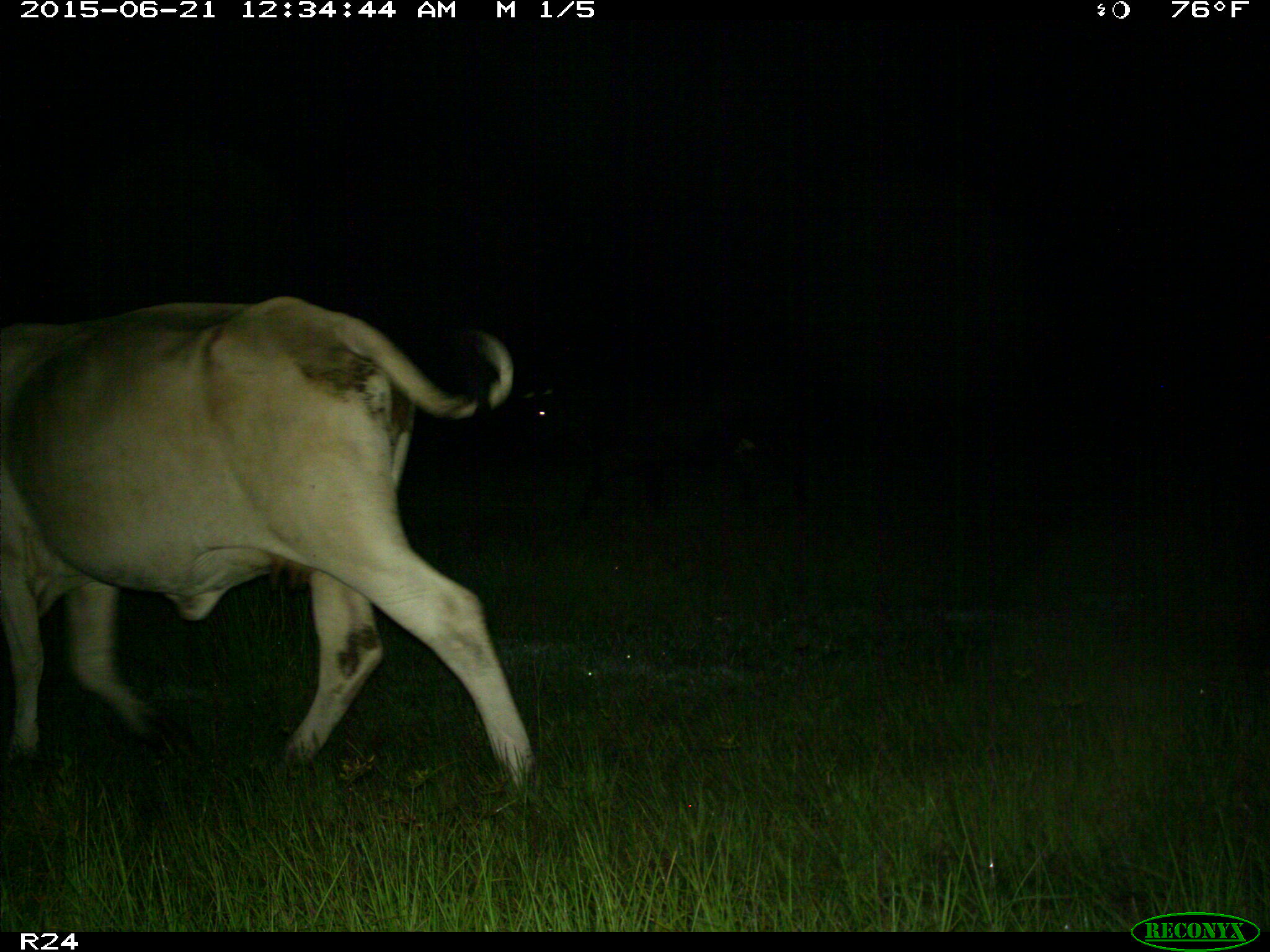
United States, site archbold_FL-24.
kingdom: Animalia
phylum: Chordata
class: Mammalia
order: Artiodactyla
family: Bovidae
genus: Bos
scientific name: Bos taurus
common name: domestic cow